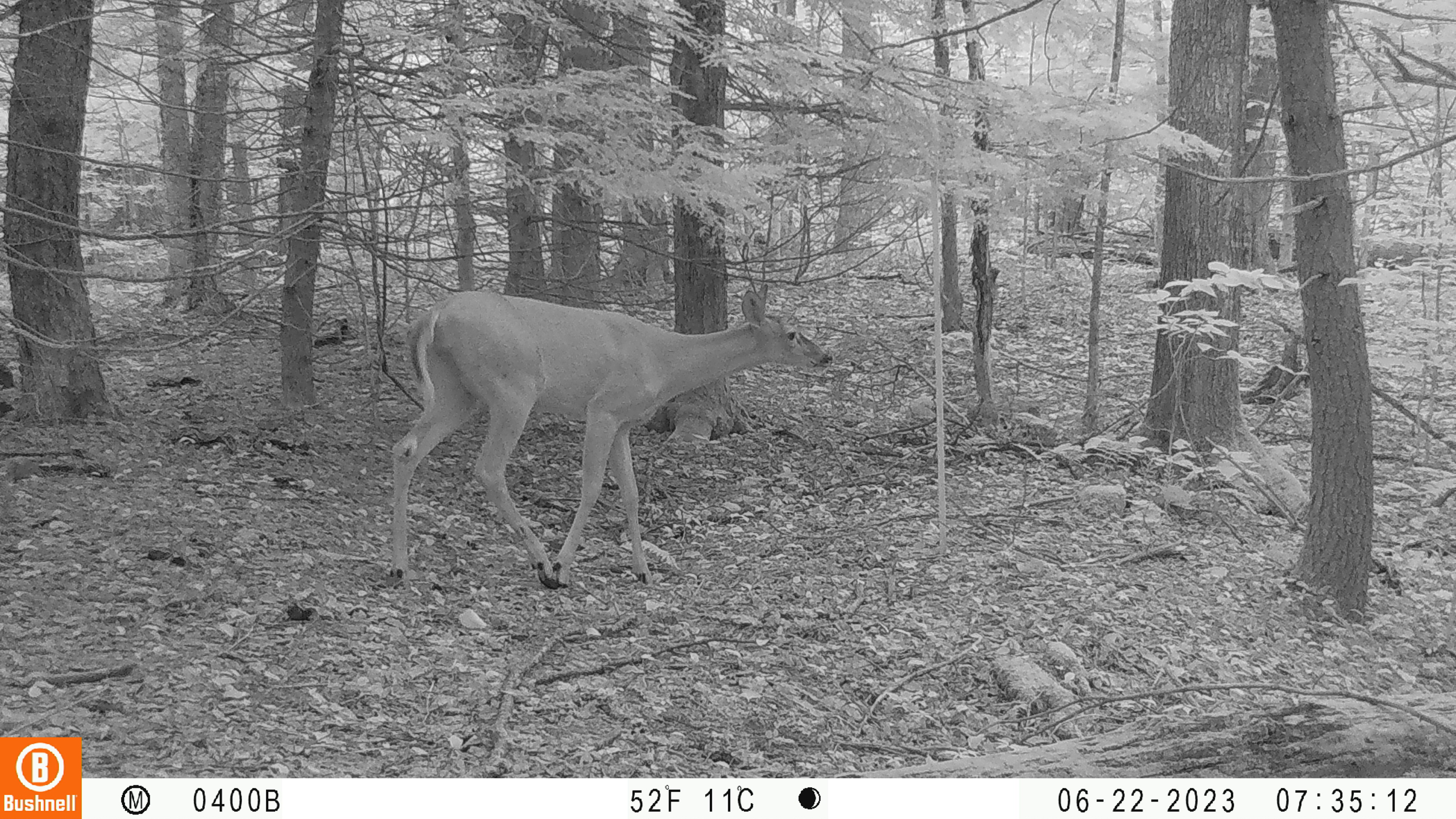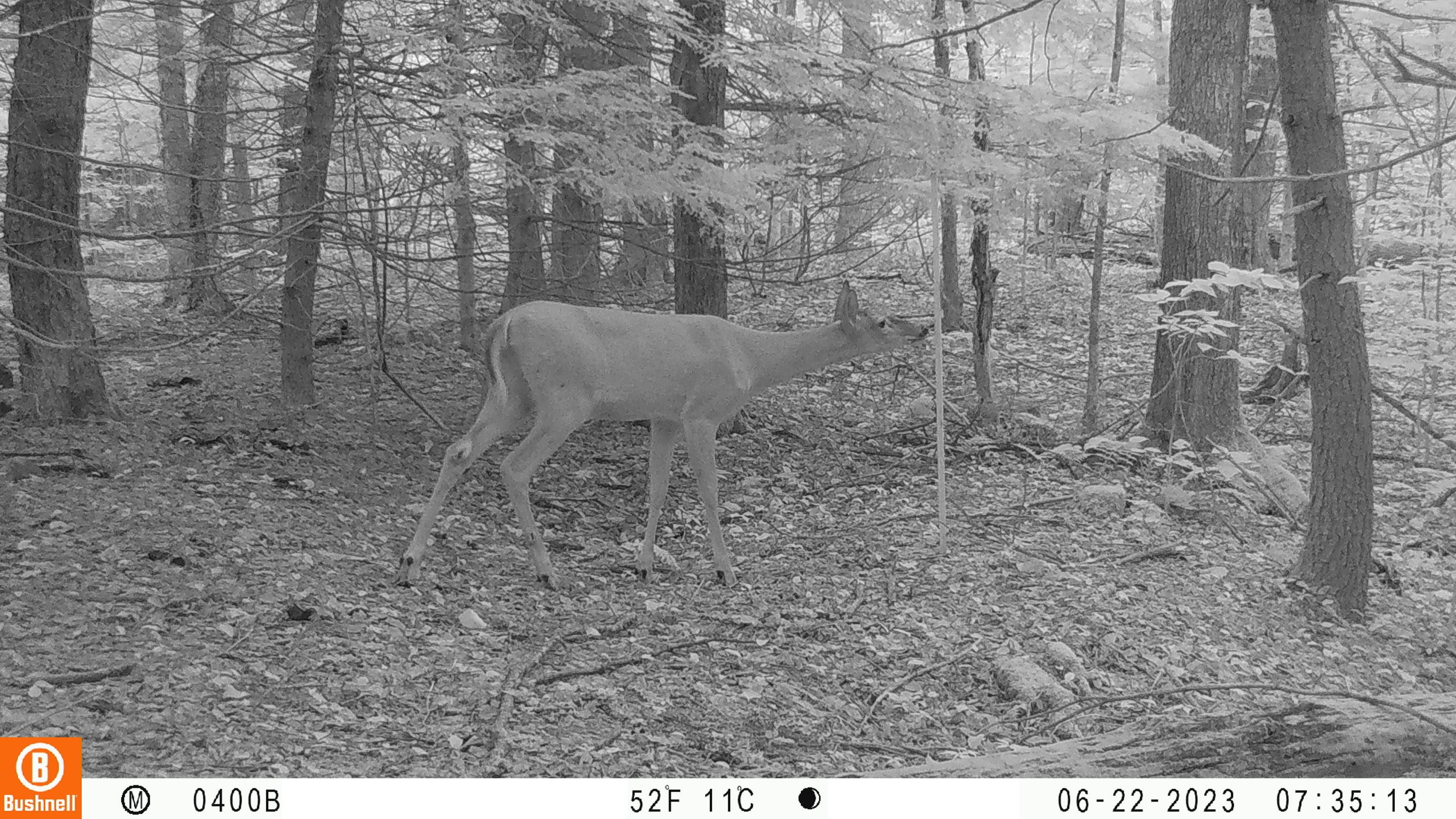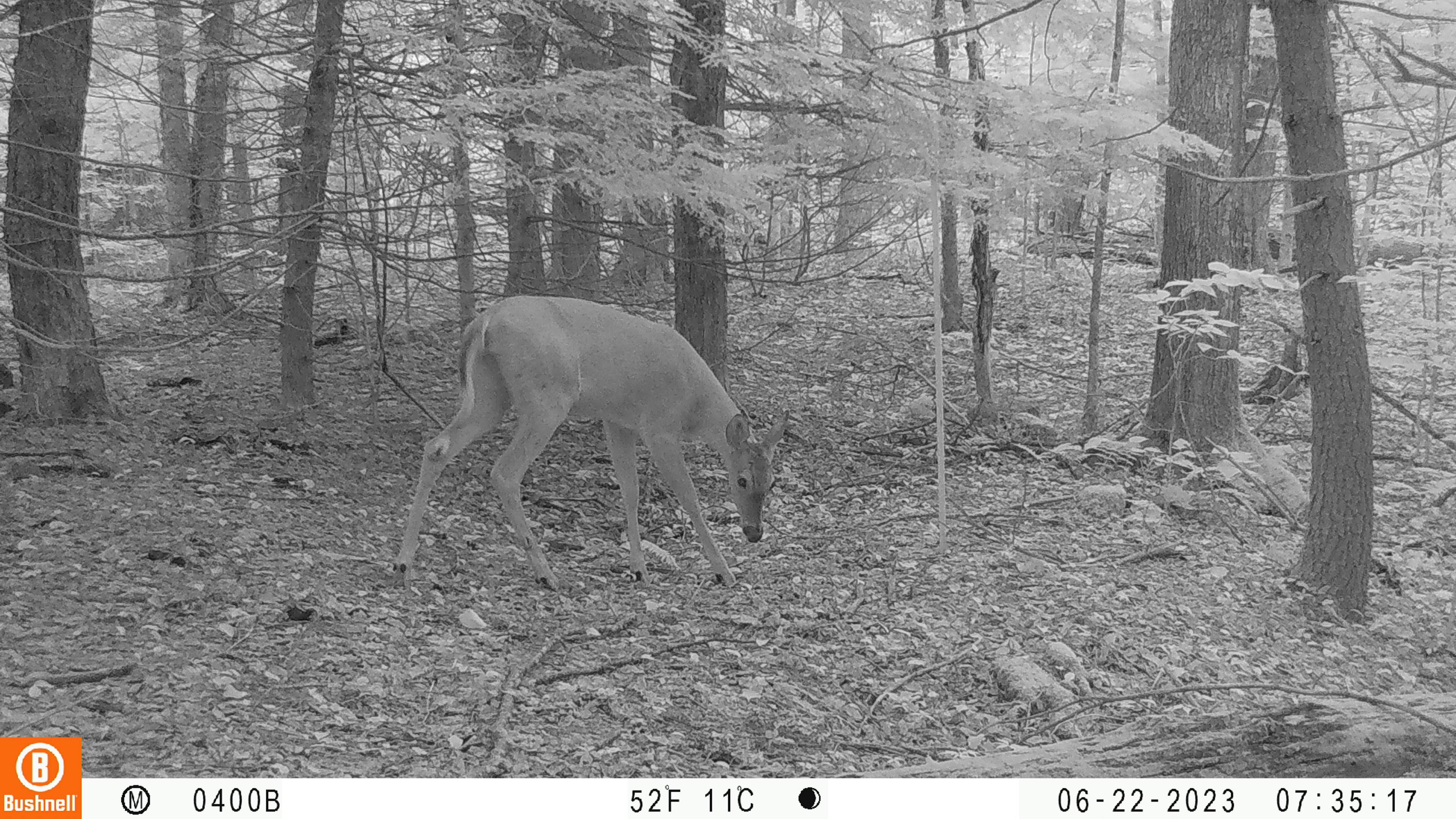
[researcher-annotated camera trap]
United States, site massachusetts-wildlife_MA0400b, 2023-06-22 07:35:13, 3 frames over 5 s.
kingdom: Animalia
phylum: Chordata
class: Mammalia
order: Artiodactyla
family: Cervidae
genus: Odocoileus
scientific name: Odocoileus virginianus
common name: white-tailed deer